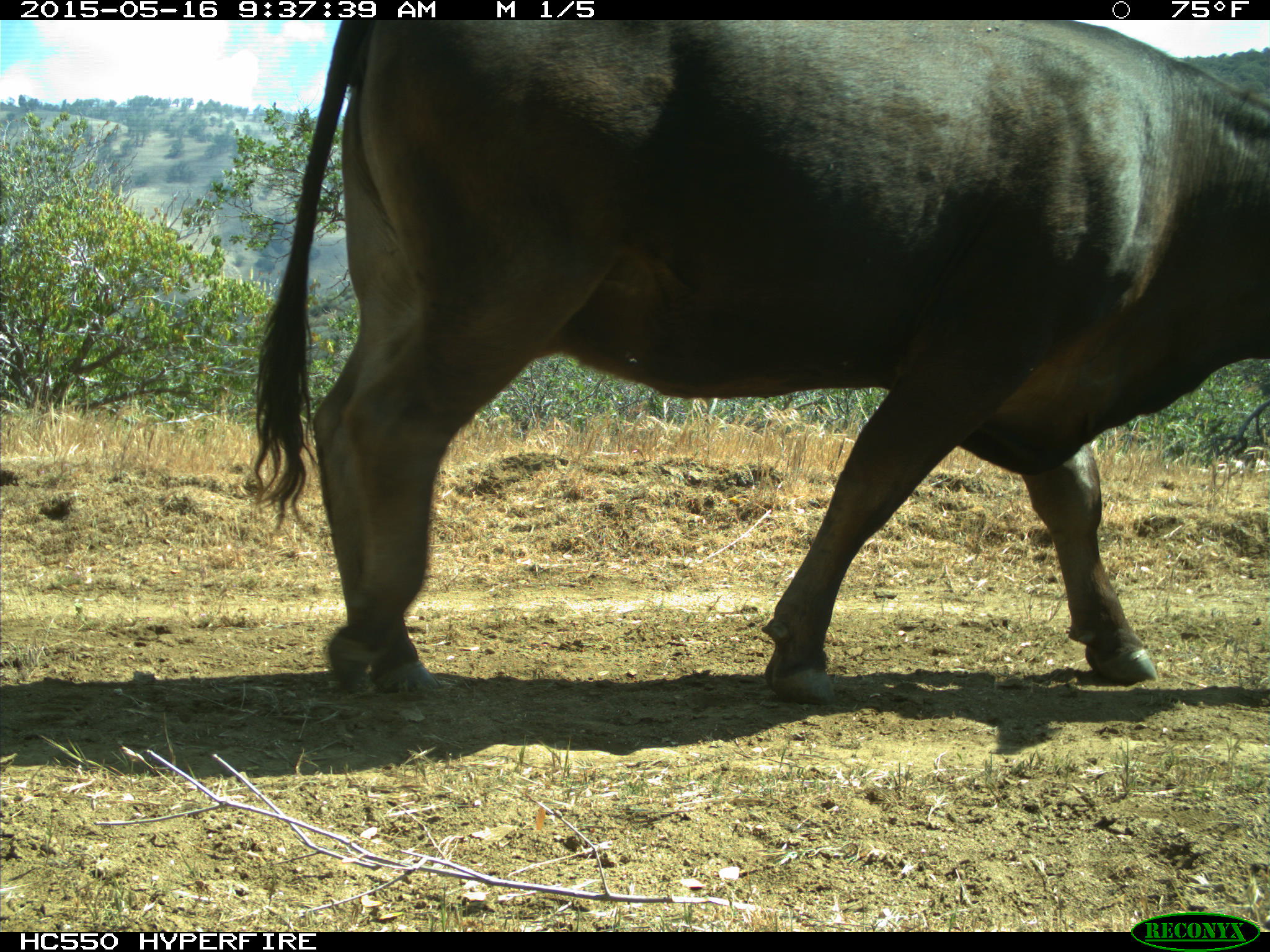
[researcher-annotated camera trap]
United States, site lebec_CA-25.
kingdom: Animalia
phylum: Chordata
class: Mammalia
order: Artiodactyla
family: Bovidae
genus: Bos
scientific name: Bos taurus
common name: domestic cow